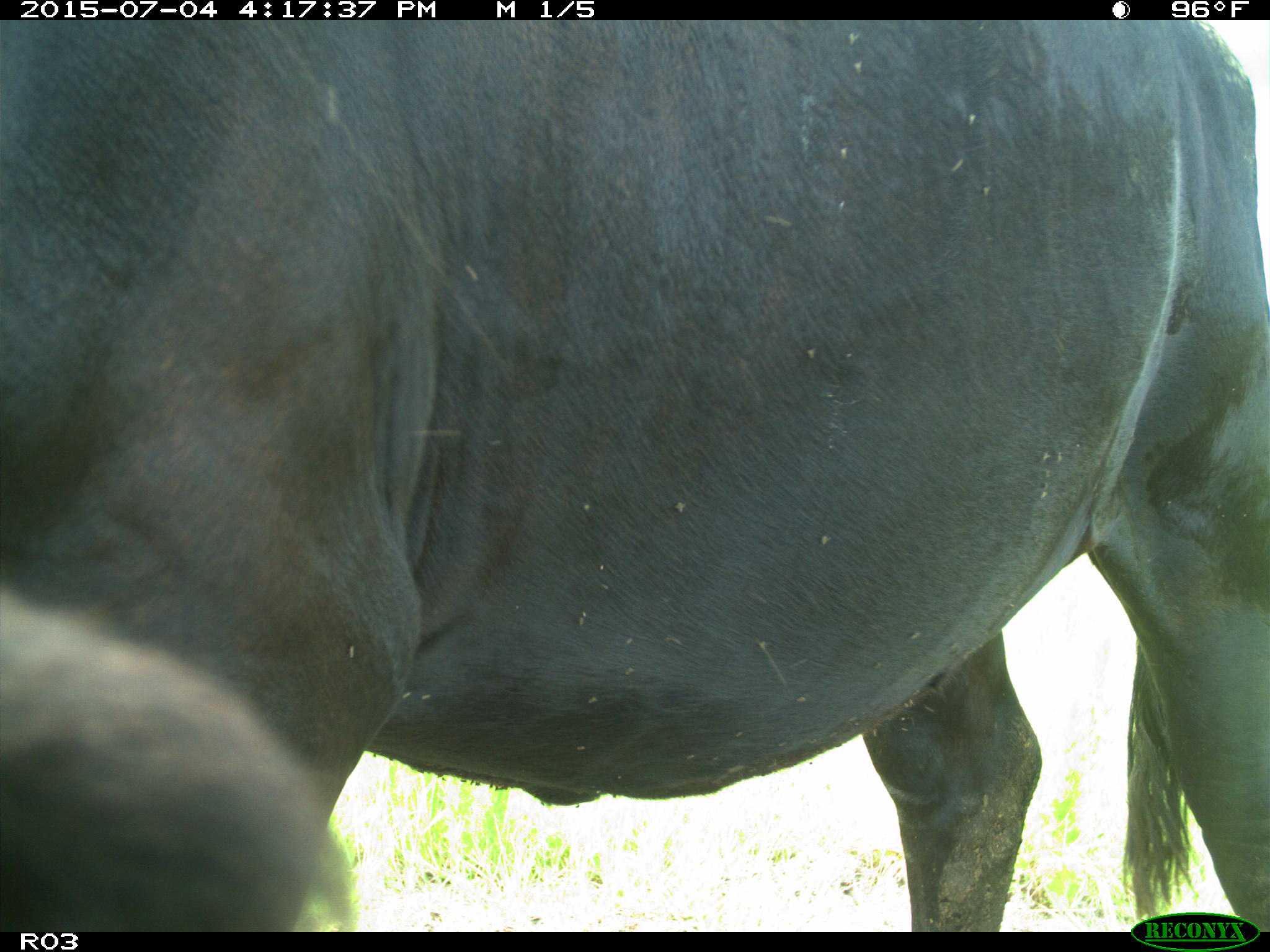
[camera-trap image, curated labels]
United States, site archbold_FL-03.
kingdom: Animalia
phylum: Chordata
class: Mammalia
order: Artiodactyla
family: Bovidae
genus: Bos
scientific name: Bos taurus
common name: domestic cow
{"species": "Bos taurus (domestic cow)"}